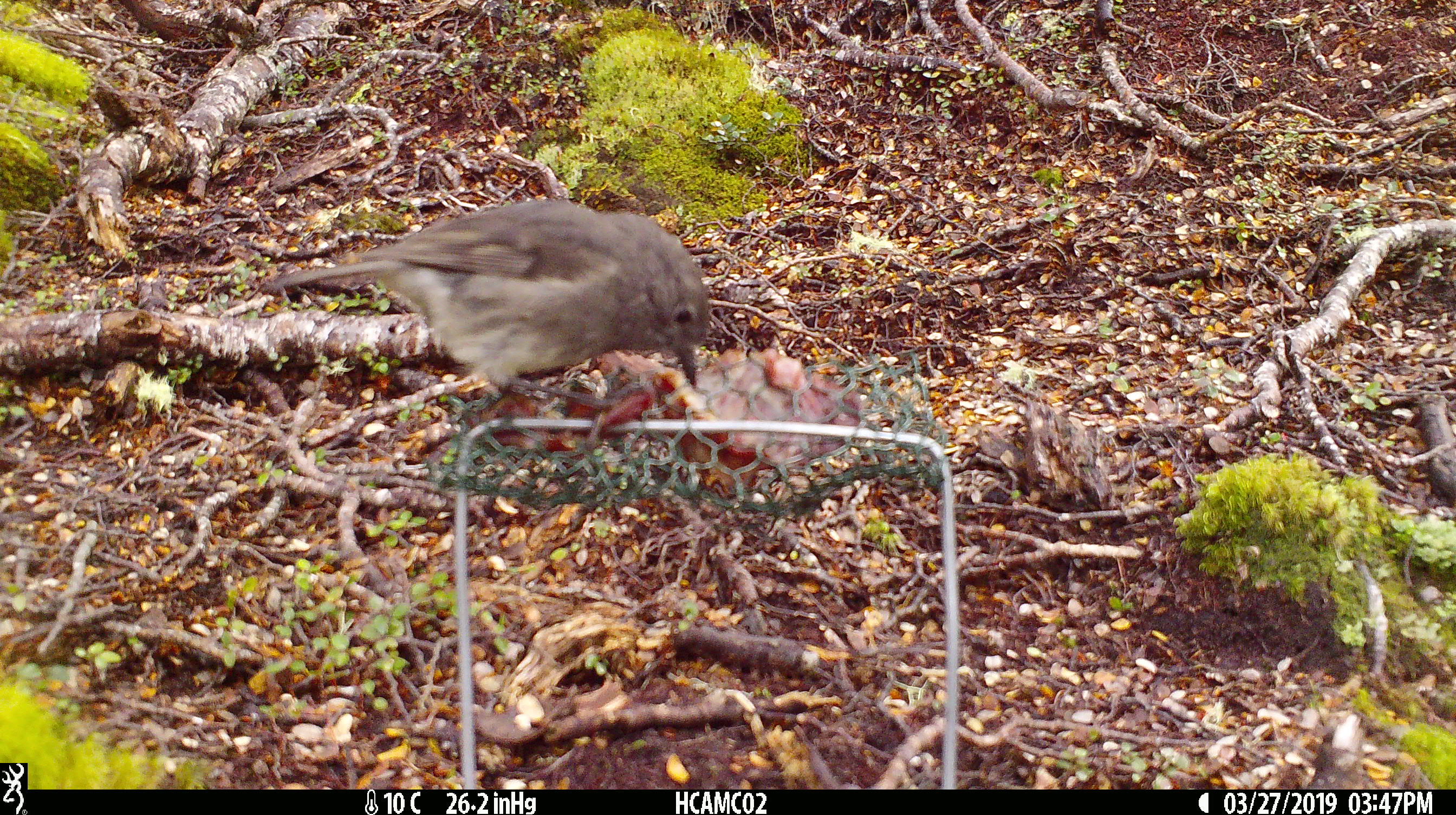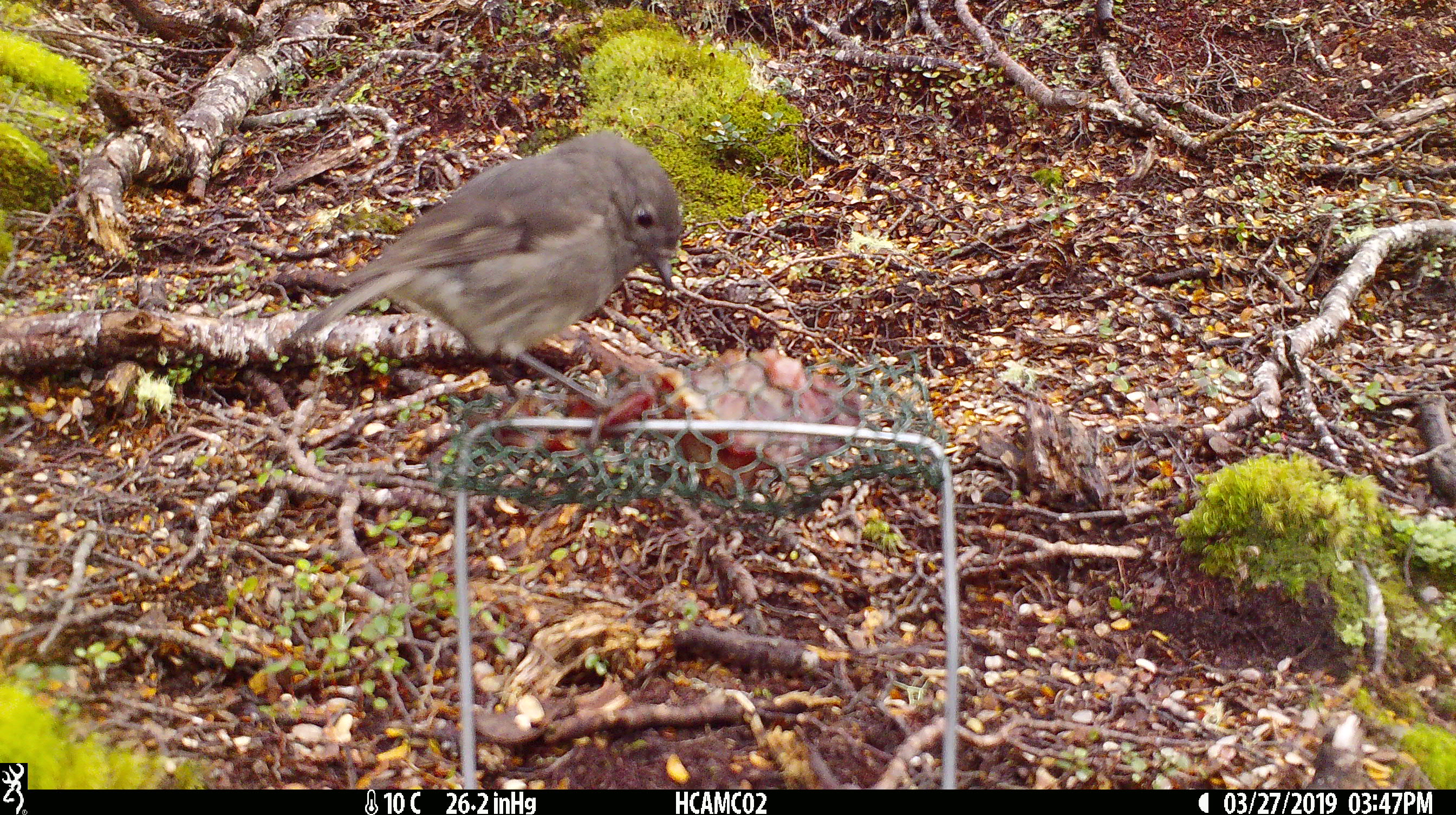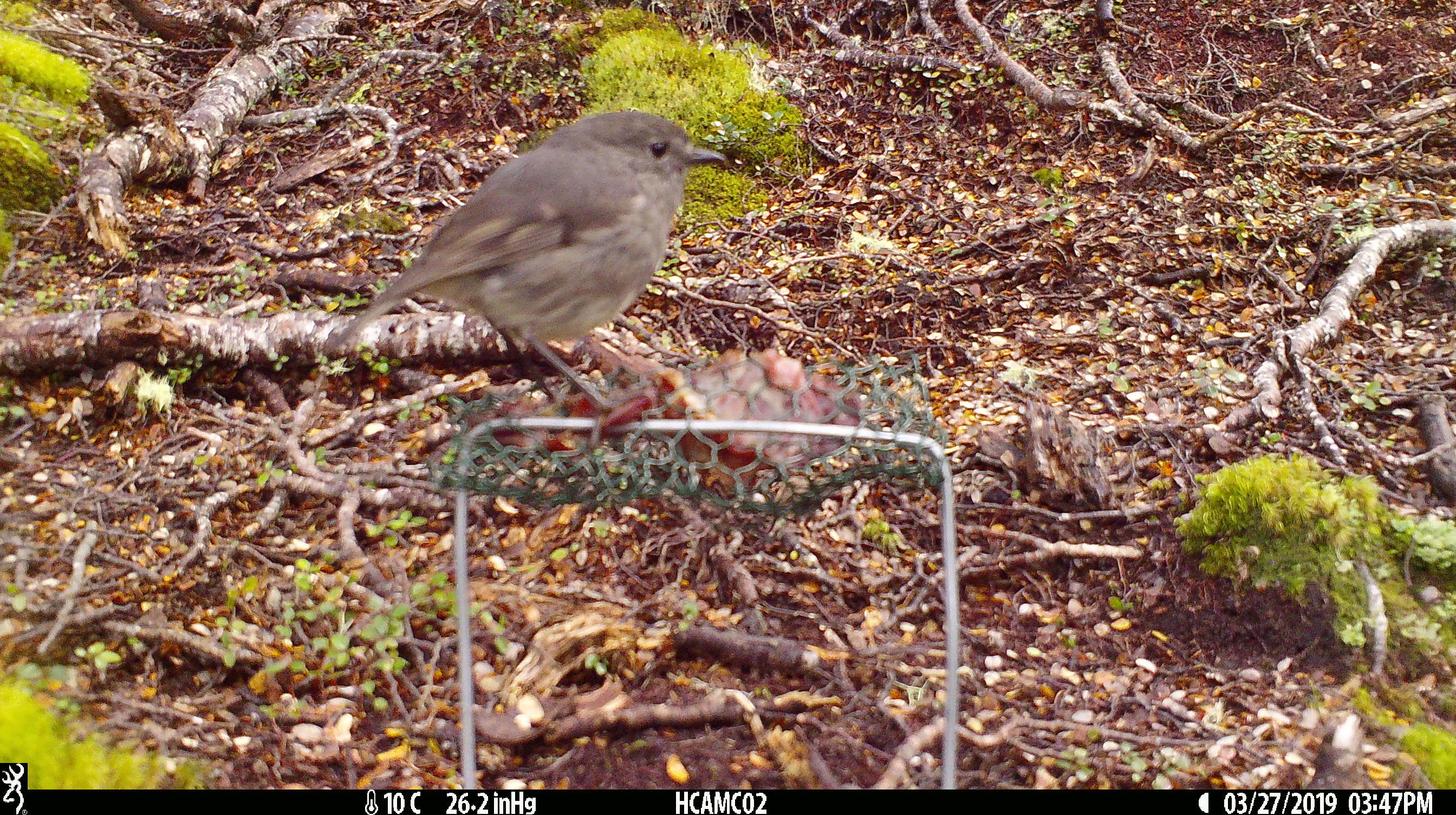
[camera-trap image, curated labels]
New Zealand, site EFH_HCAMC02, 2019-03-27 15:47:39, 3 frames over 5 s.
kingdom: Animalia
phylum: Chordata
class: Aves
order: Passeriformes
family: Petroicidae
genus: Petroica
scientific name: Petroica australis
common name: new zealand robin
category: robin